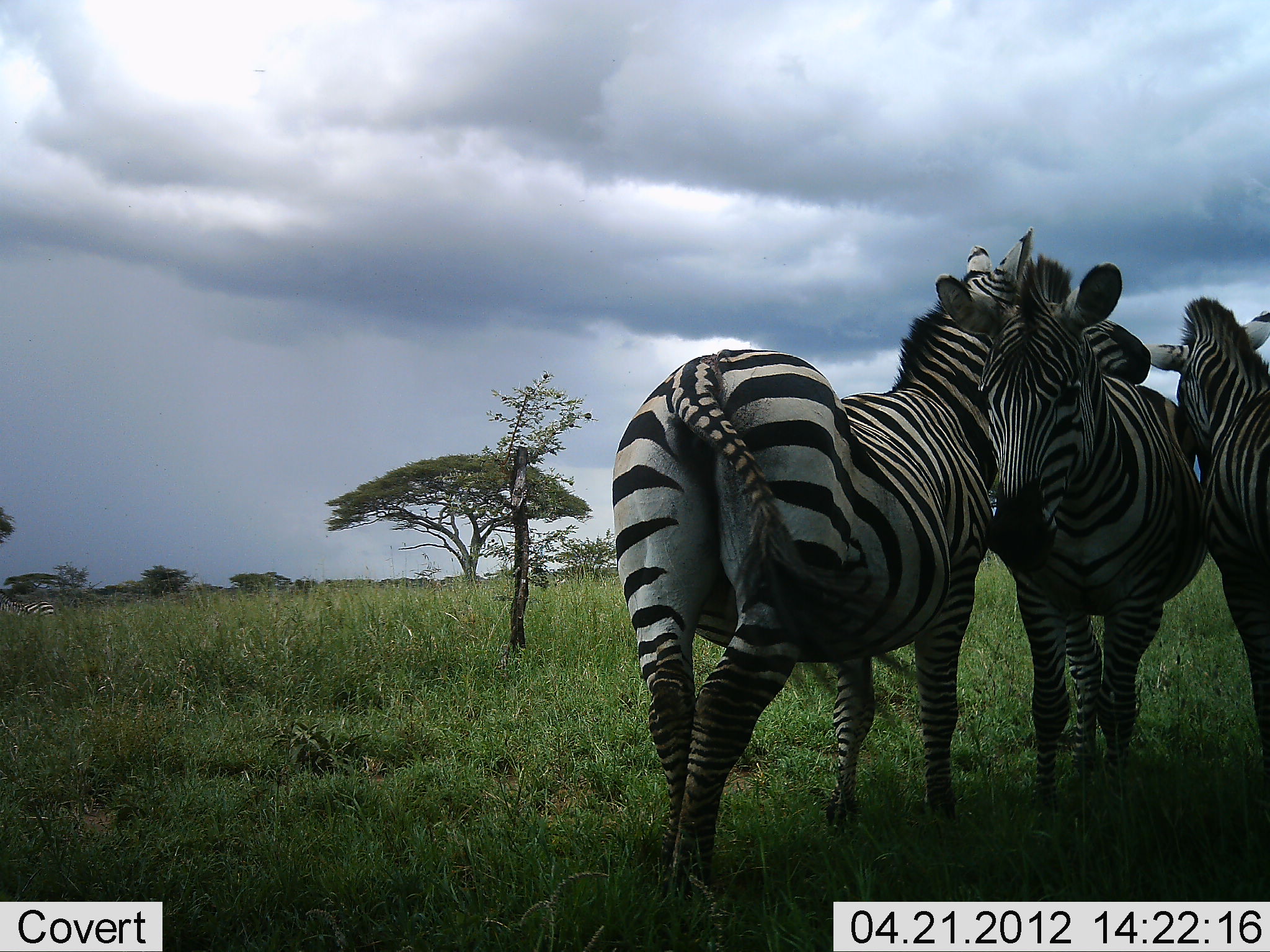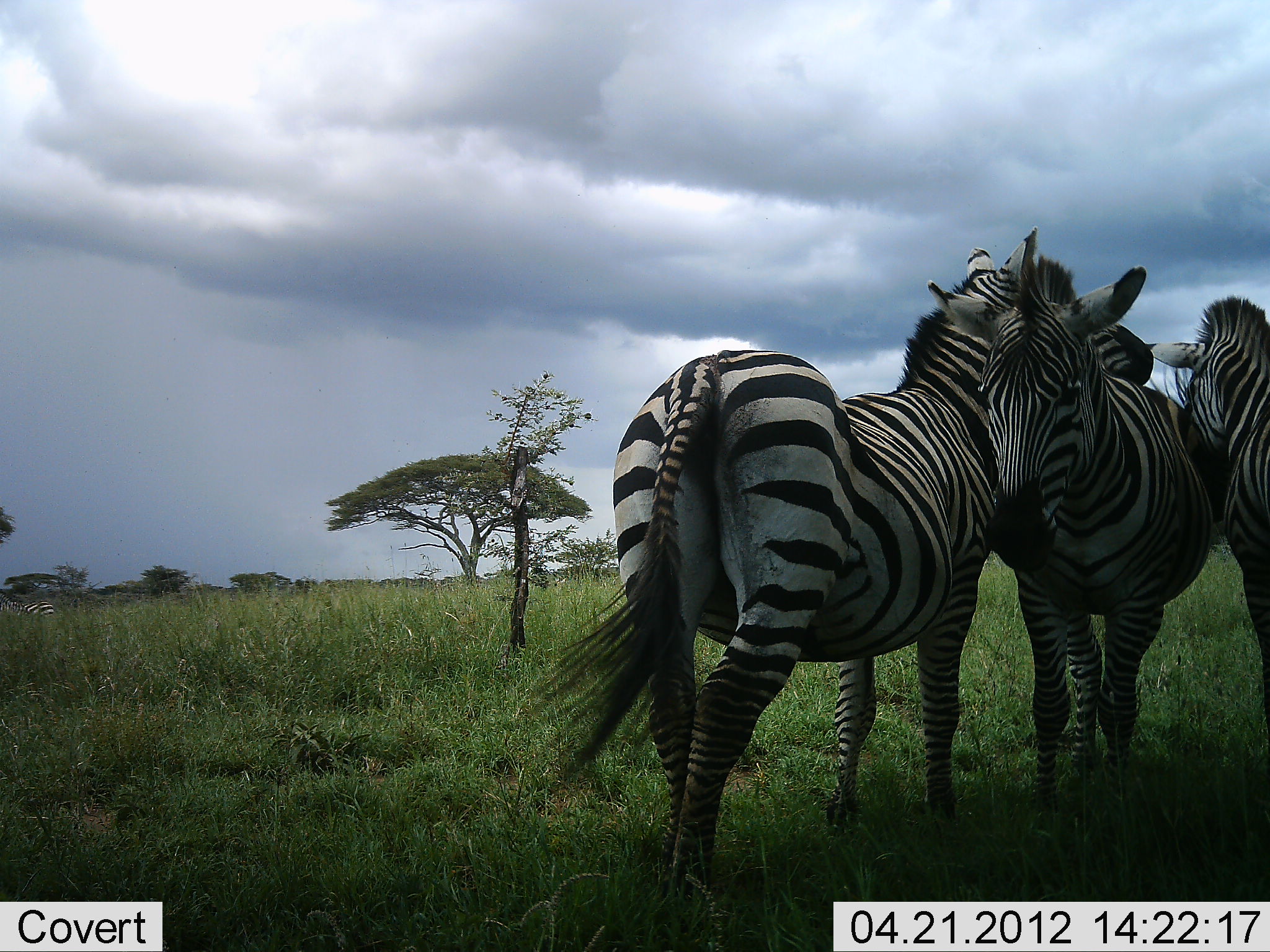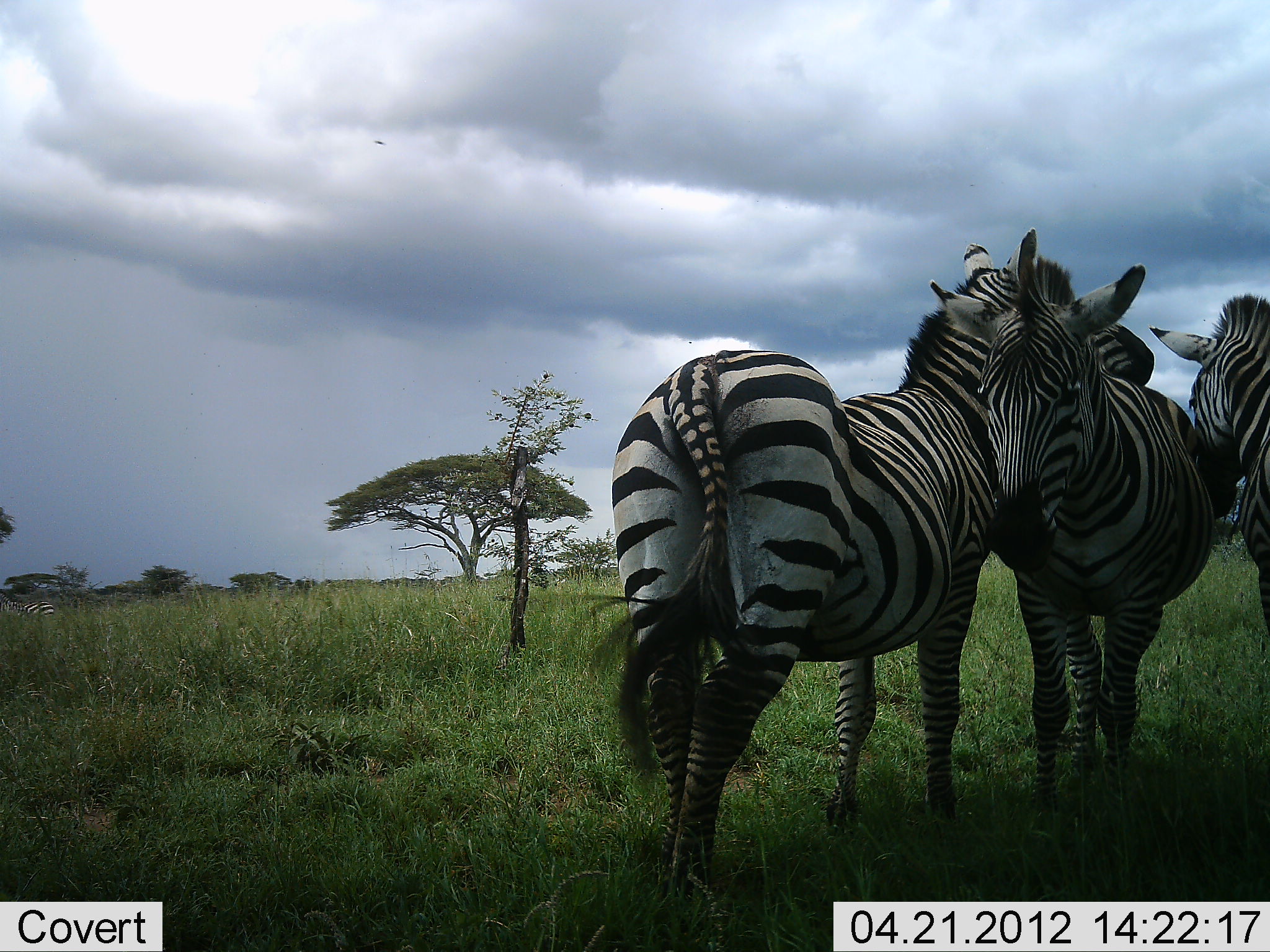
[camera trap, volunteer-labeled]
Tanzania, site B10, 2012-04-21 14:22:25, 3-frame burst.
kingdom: Animalia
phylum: Chordata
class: Mammalia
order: Perissodactyla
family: Equidae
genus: Equus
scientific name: Equus quagga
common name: plains zebra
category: zebra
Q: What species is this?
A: Zebra (plains zebra) (Equus quagga).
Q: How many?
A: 3.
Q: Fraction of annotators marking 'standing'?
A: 68%.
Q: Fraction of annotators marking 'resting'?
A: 9%.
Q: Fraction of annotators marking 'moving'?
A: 0%.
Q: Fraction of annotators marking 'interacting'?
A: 64%.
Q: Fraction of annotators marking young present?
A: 0%.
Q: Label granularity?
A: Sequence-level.